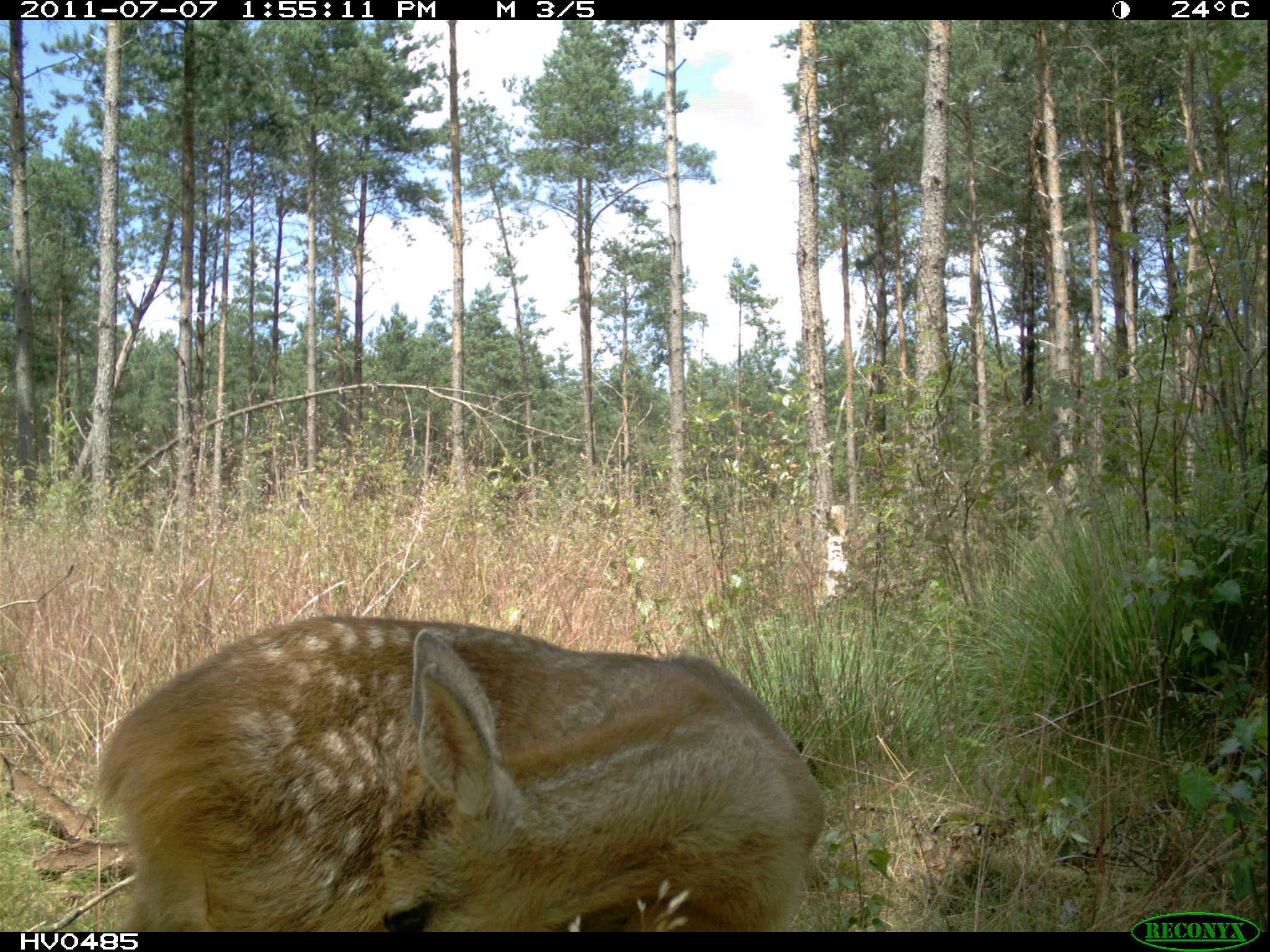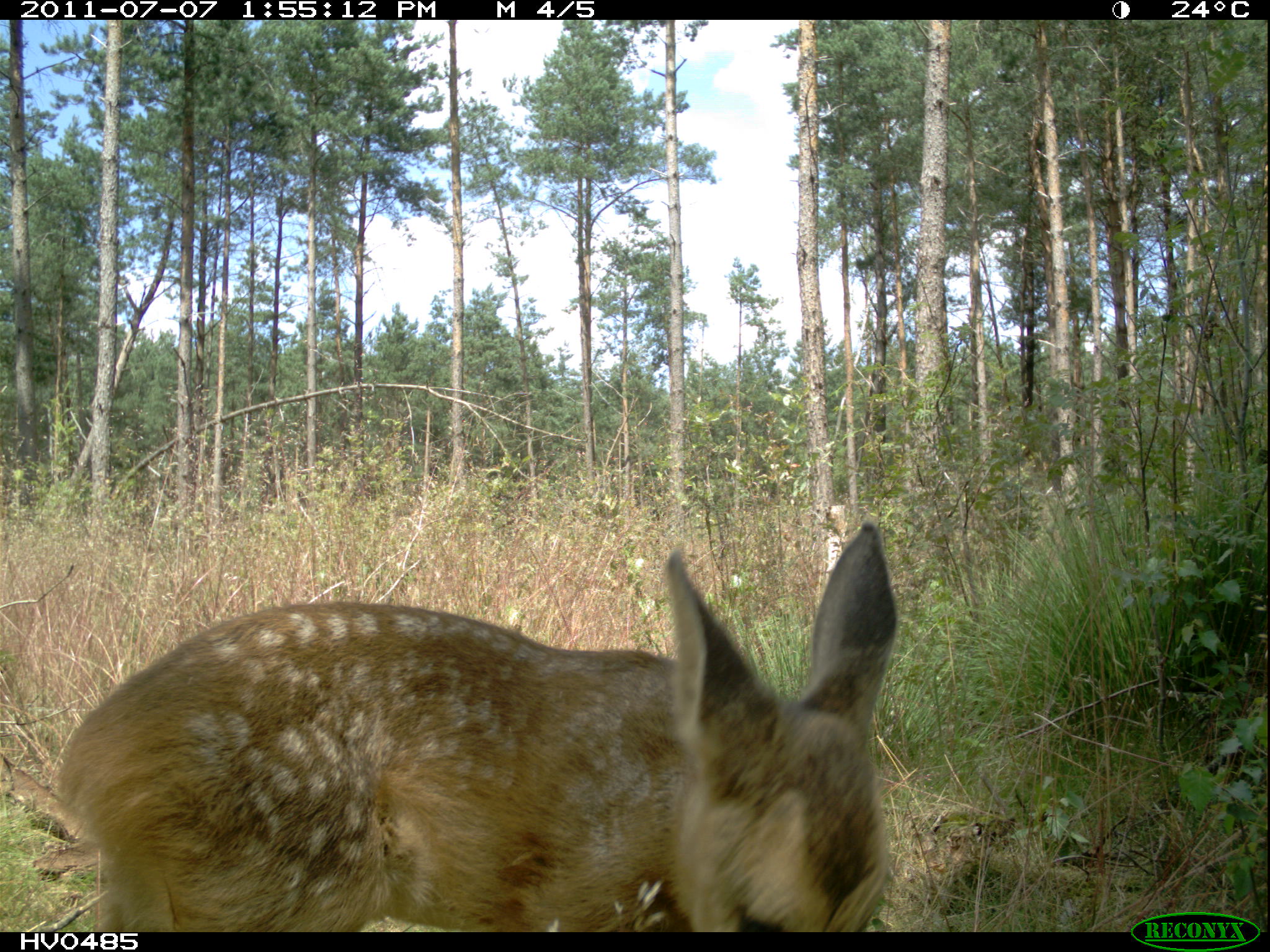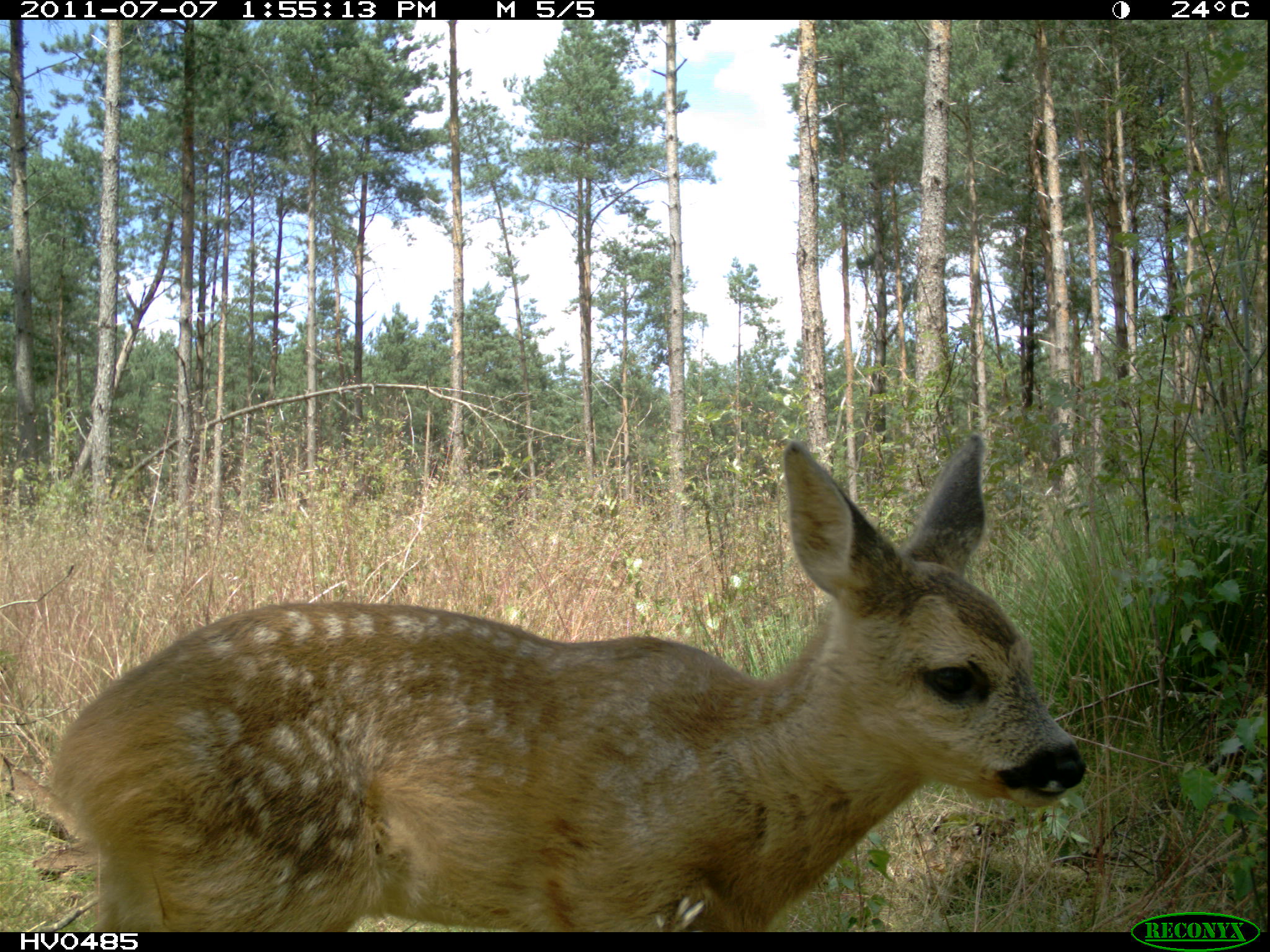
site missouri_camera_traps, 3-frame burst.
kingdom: Animalia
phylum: Chordata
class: Mammalia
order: Artiodactyla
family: Cervidae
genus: Capreolus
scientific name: Capreolus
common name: roe deer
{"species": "roe deer (Capreolus)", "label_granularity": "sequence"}